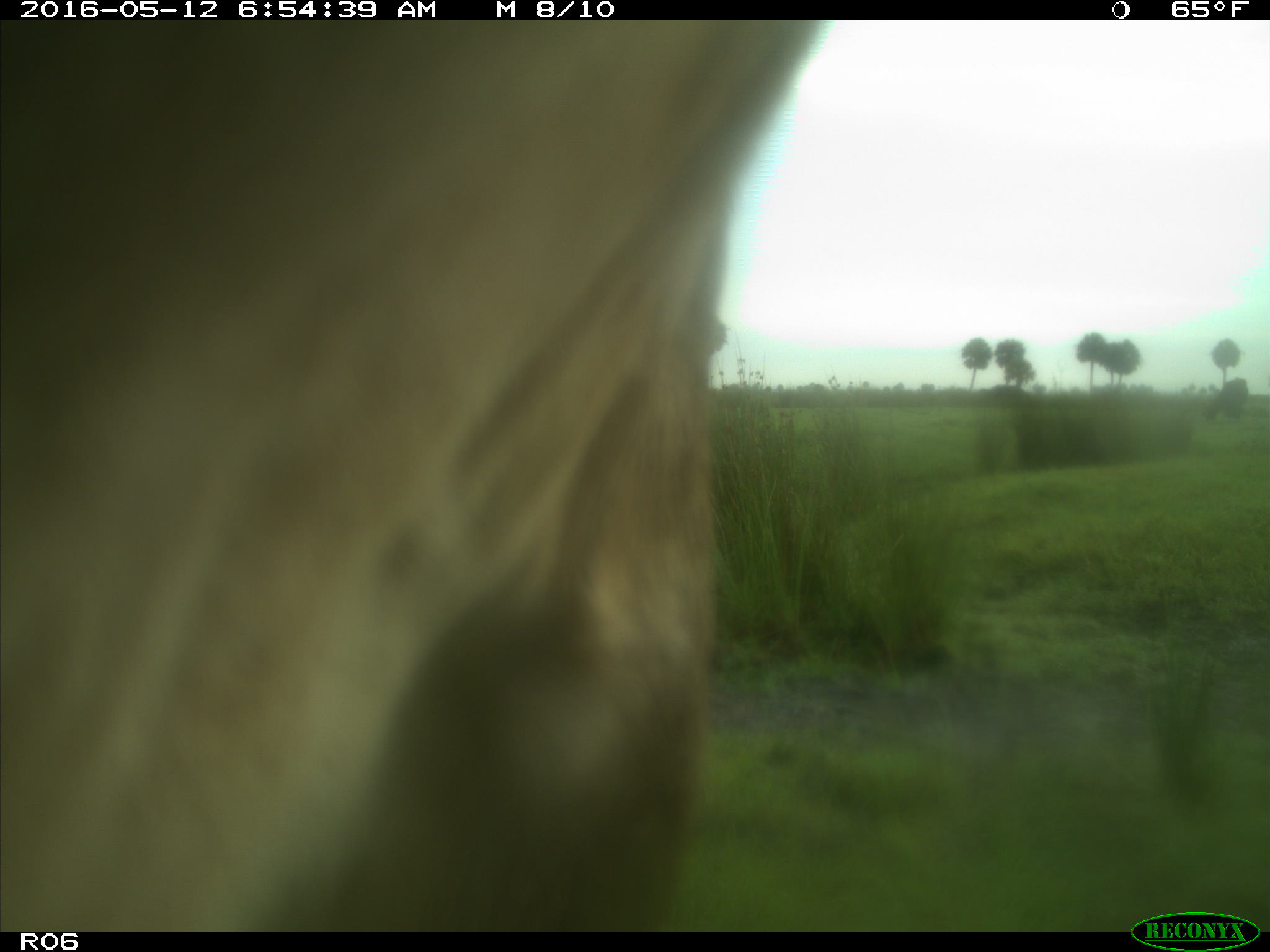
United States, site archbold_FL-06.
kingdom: Animalia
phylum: Chordata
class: Mammalia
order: Artiodactyla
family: Bovidae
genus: Bos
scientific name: Bos taurus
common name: domestic cow